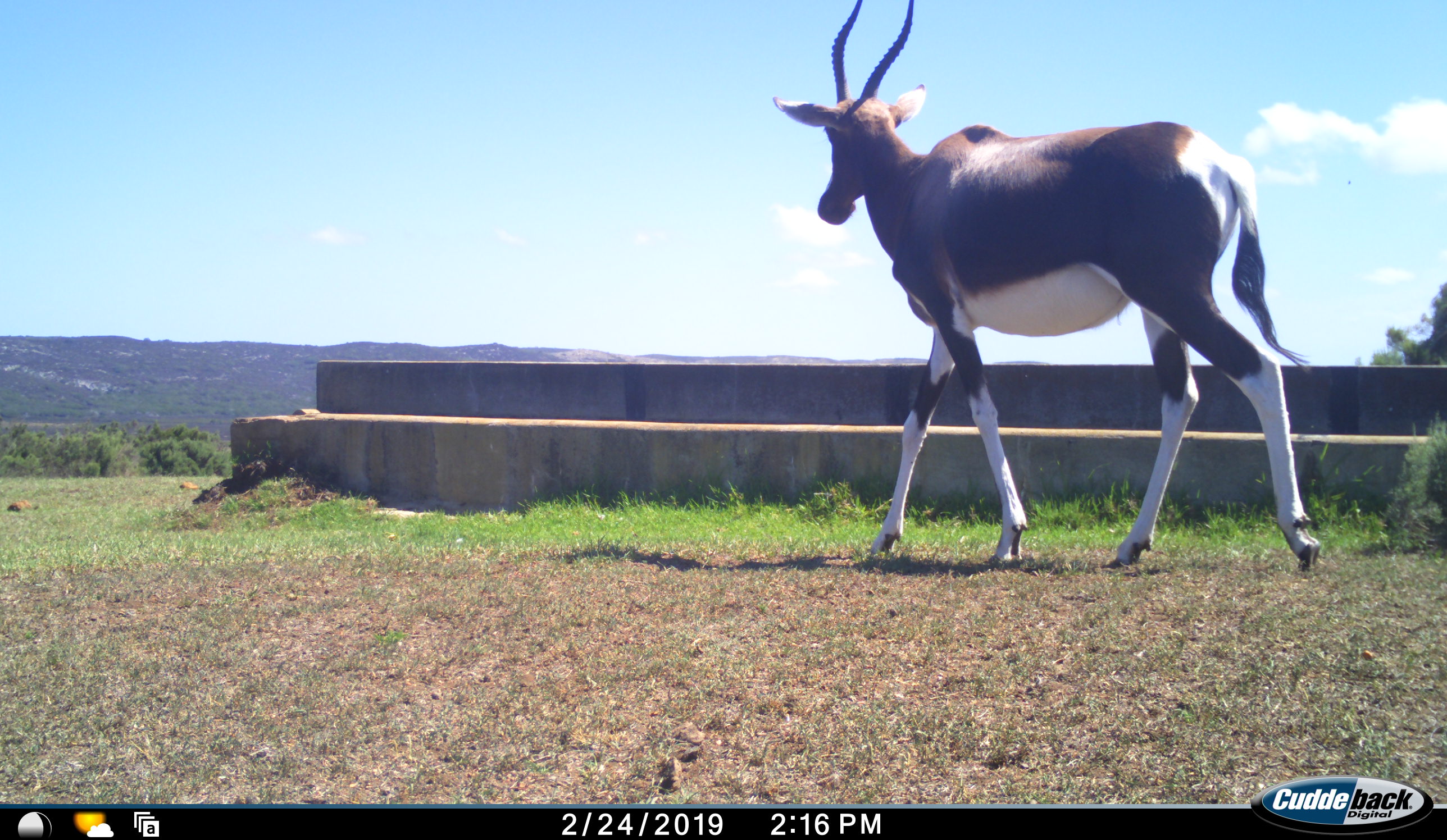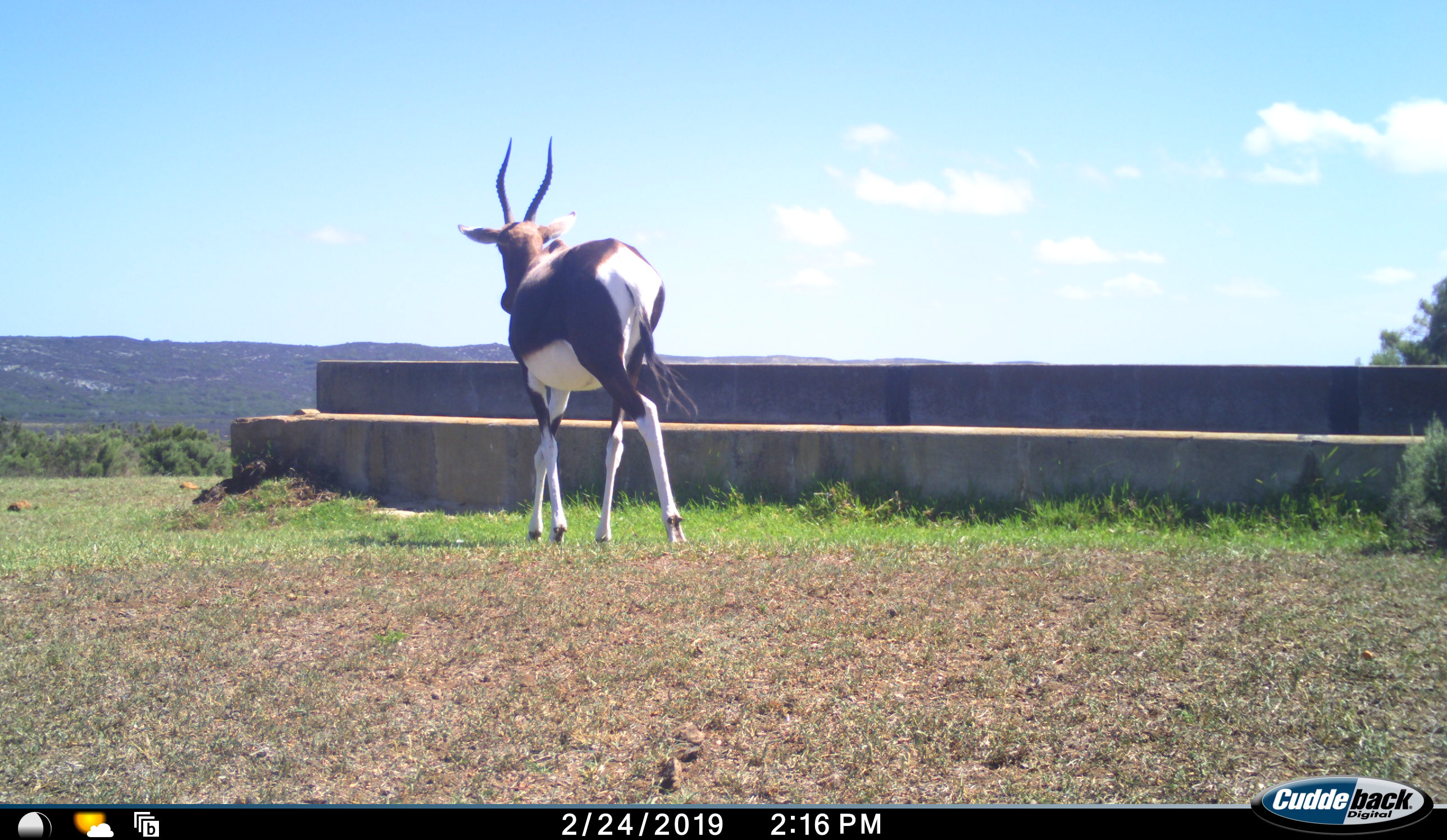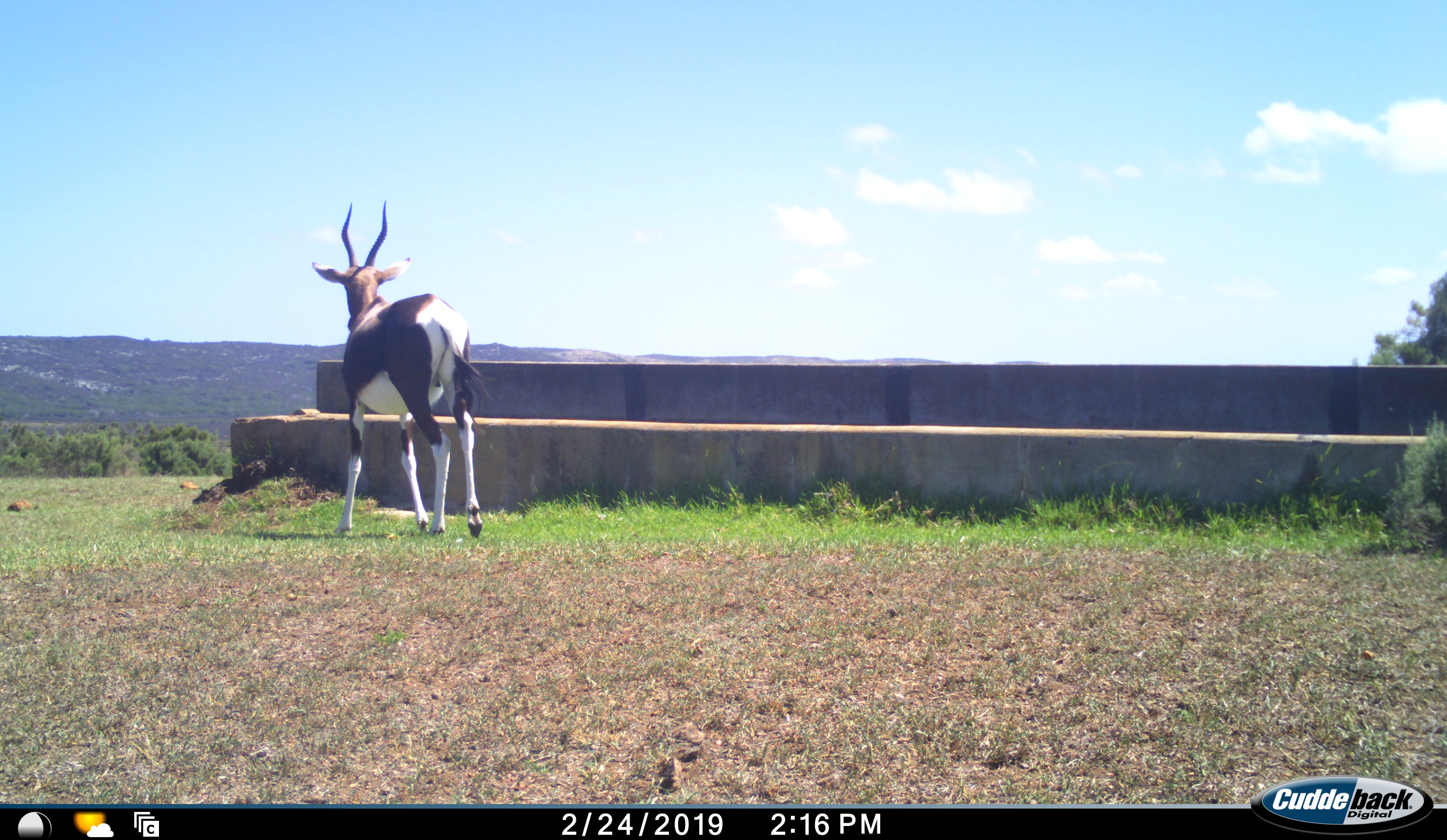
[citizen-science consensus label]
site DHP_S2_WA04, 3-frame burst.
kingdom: Animalia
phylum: Chordata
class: Mammalia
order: Artiodactyla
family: Bovidae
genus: Damaliscus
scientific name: Damaliscus pygargus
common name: bontebok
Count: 1.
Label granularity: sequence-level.